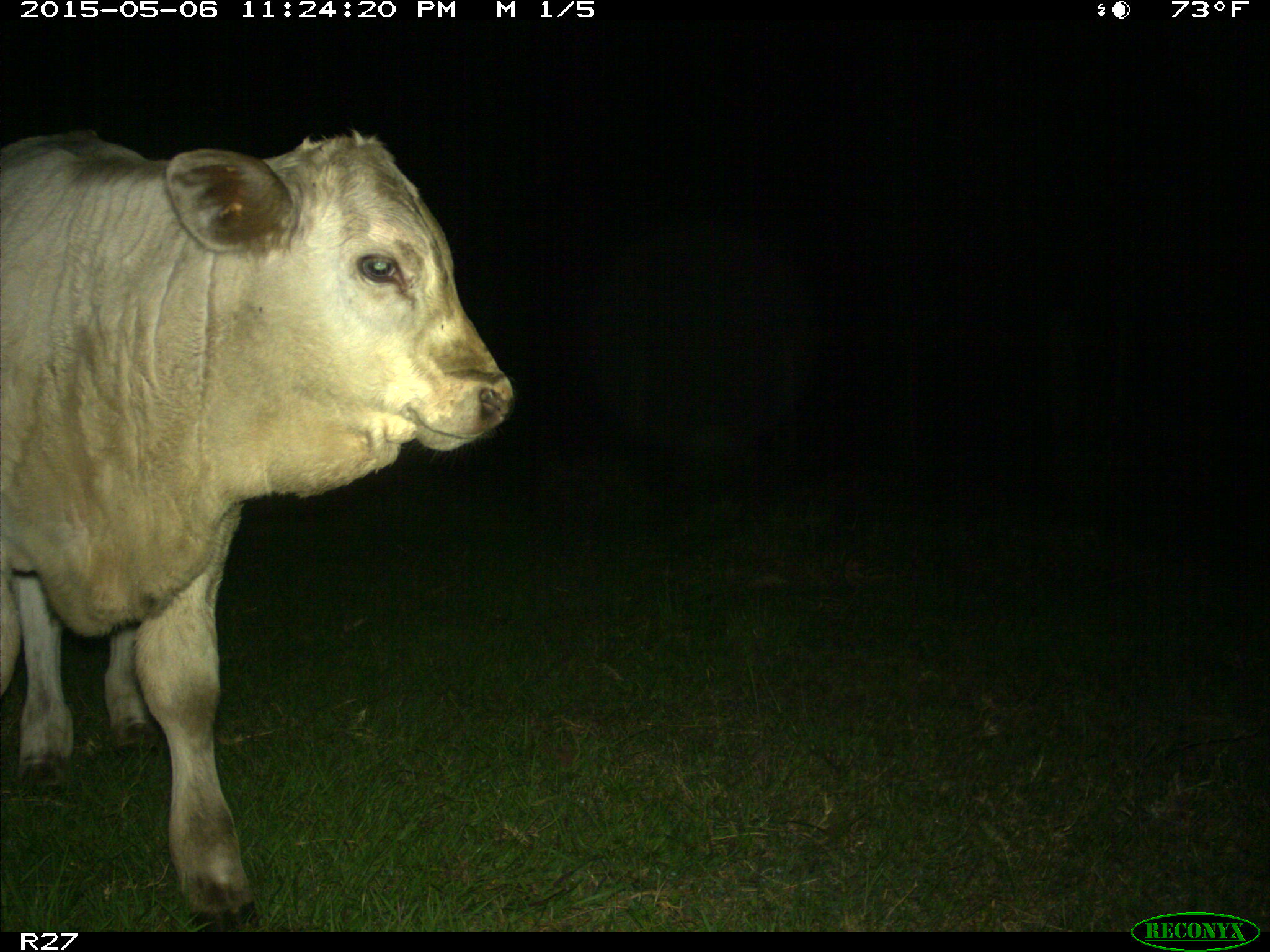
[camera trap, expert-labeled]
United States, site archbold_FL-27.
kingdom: Animalia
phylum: Chordata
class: Mammalia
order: Artiodactyla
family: Bovidae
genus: Bos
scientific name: Bos taurus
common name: domestic cow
Bos taurus (domestic cow).